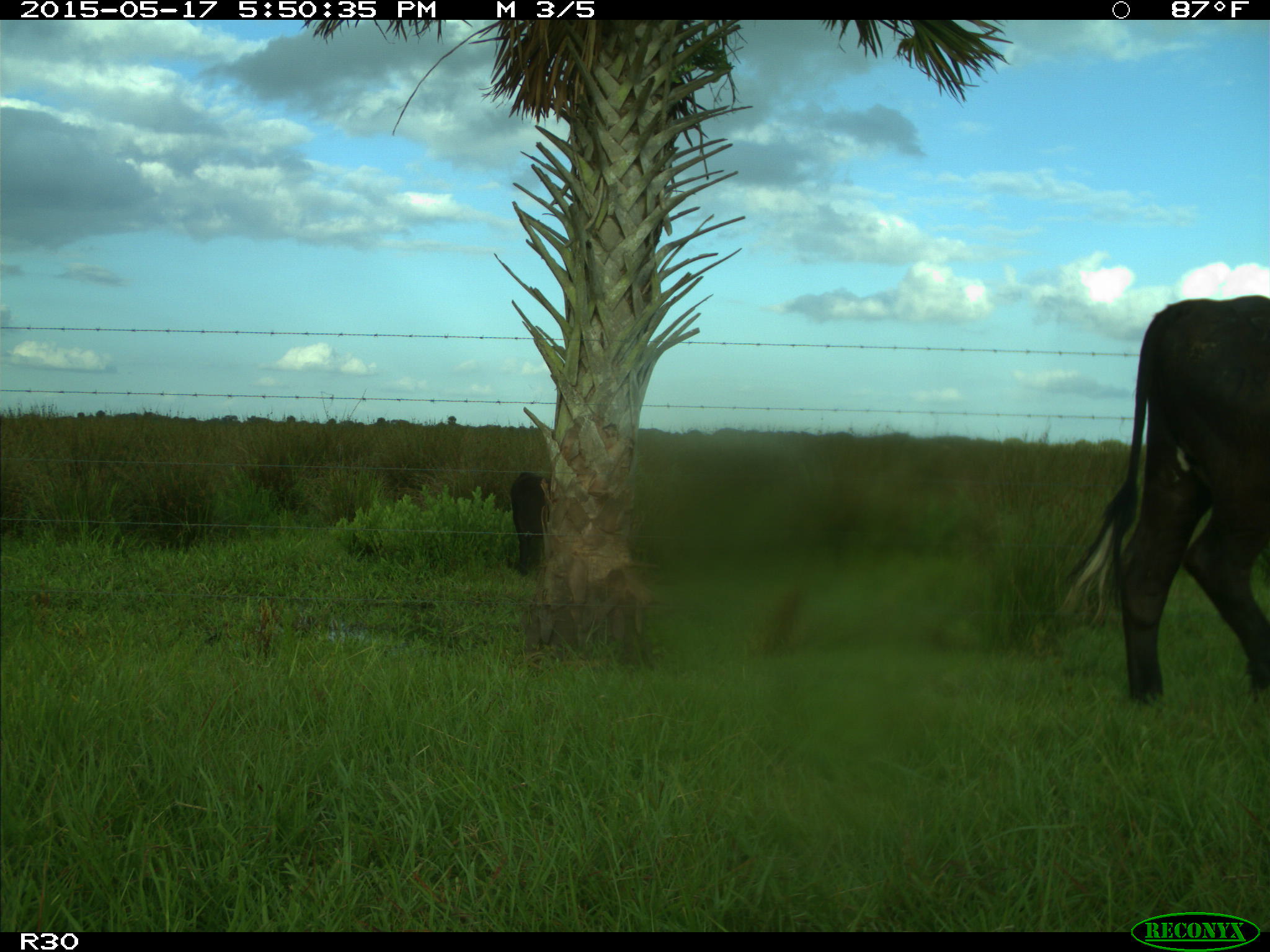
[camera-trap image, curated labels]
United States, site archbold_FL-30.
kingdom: Animalia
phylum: Chordata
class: Mammalia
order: Artiodactyla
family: Bovidae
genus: Bos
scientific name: Bos taurus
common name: domestic cow